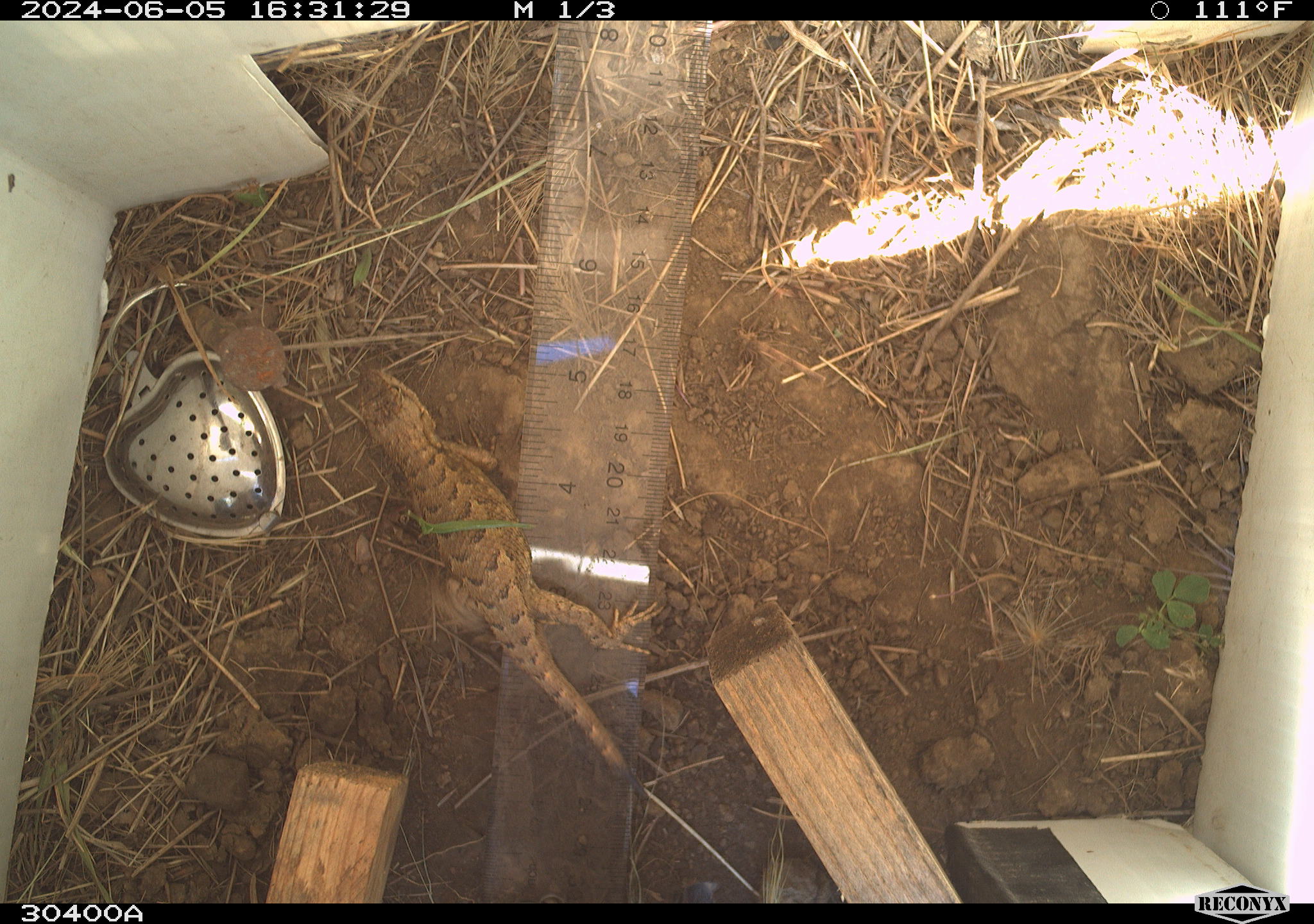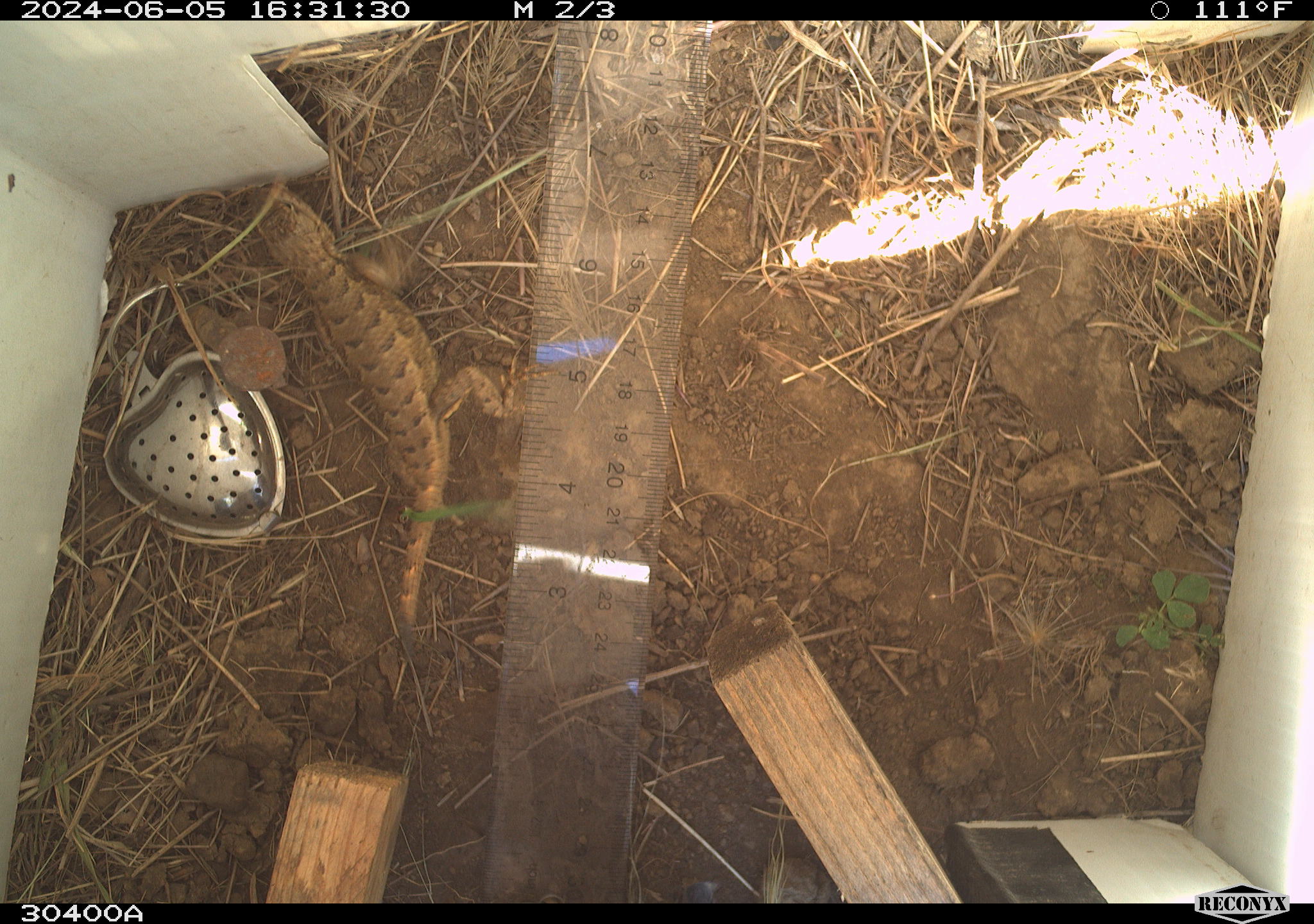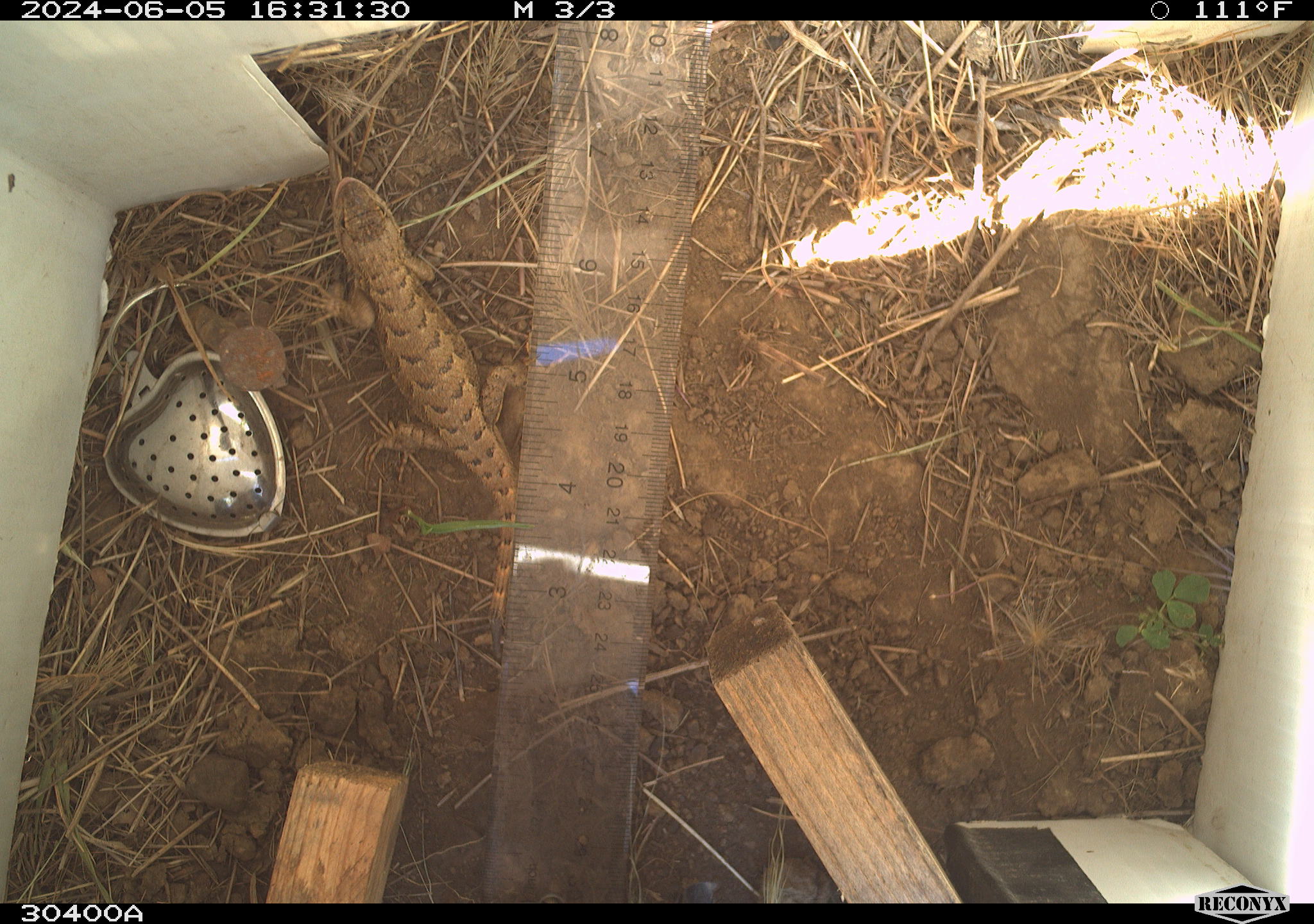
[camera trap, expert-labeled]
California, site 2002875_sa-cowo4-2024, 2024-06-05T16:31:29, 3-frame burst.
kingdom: Animalia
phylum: Chordata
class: Reptilia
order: Squamata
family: Phrynosomatidae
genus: Sceloporus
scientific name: Sceloporus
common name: spiny lizards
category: sceloporus species